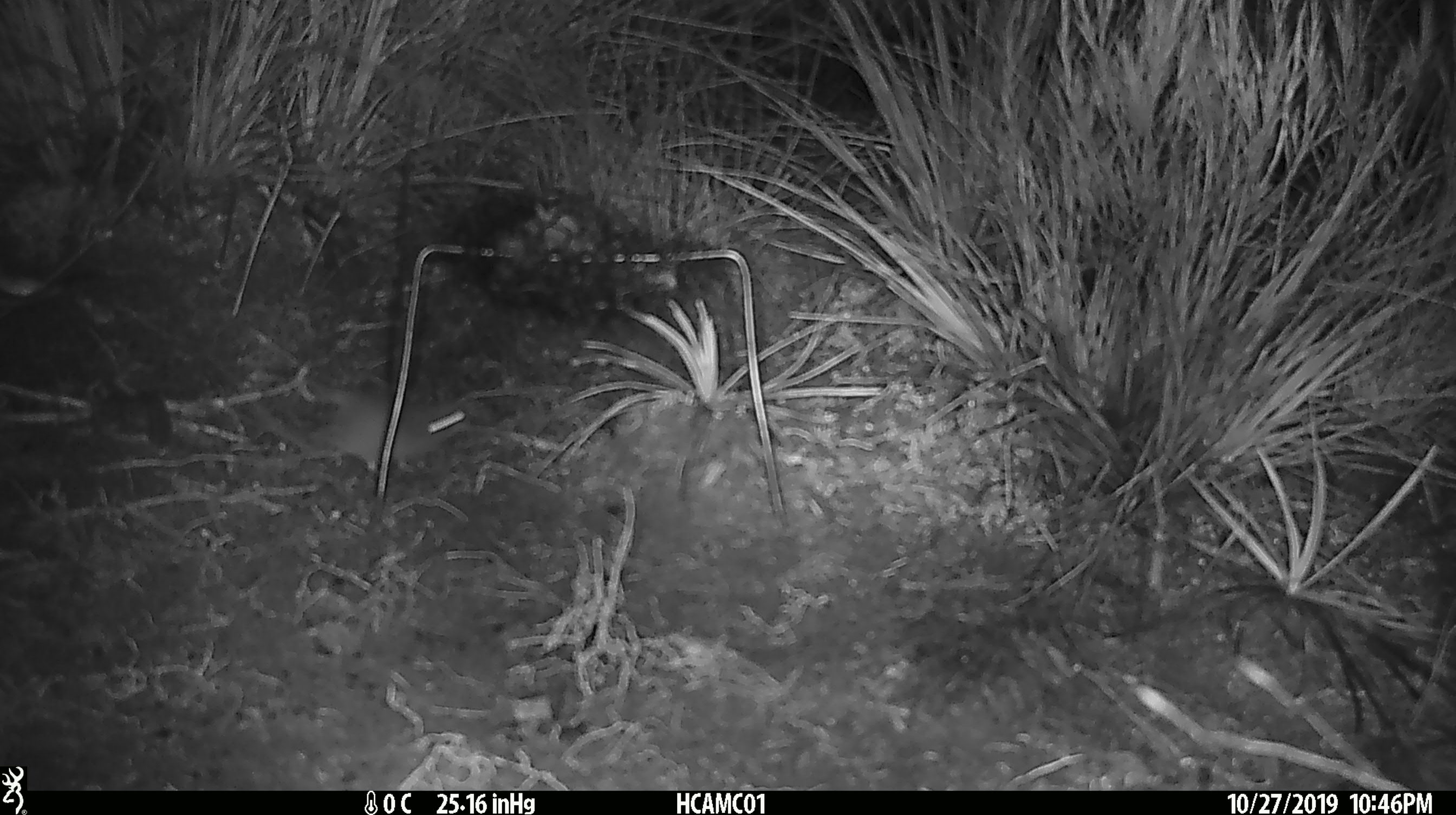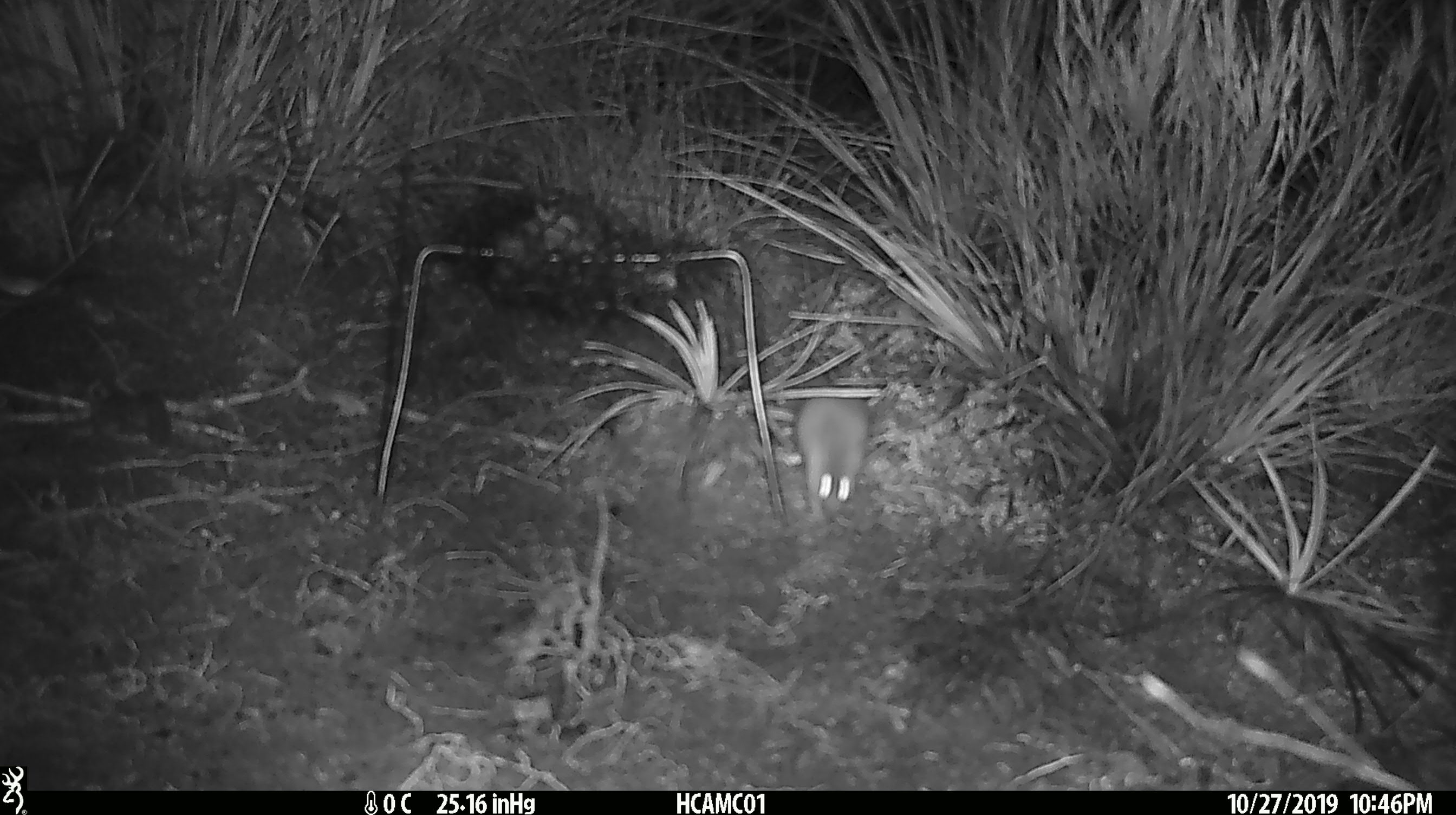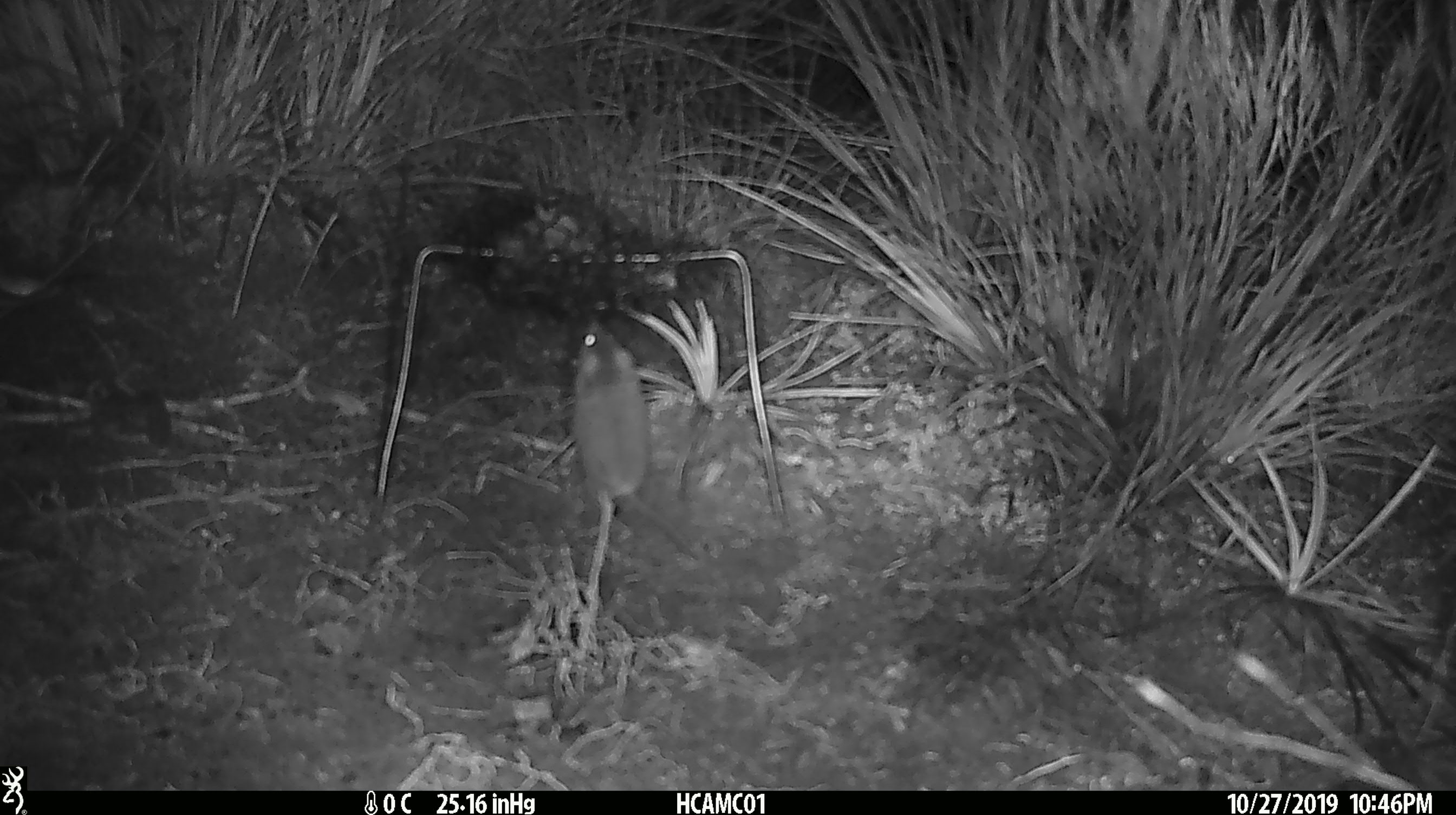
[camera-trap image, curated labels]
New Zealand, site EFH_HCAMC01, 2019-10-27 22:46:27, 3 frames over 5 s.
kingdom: Animalia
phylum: Chordata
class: Mammalia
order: Rodentia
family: Muridae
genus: Mus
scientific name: Mus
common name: mouse